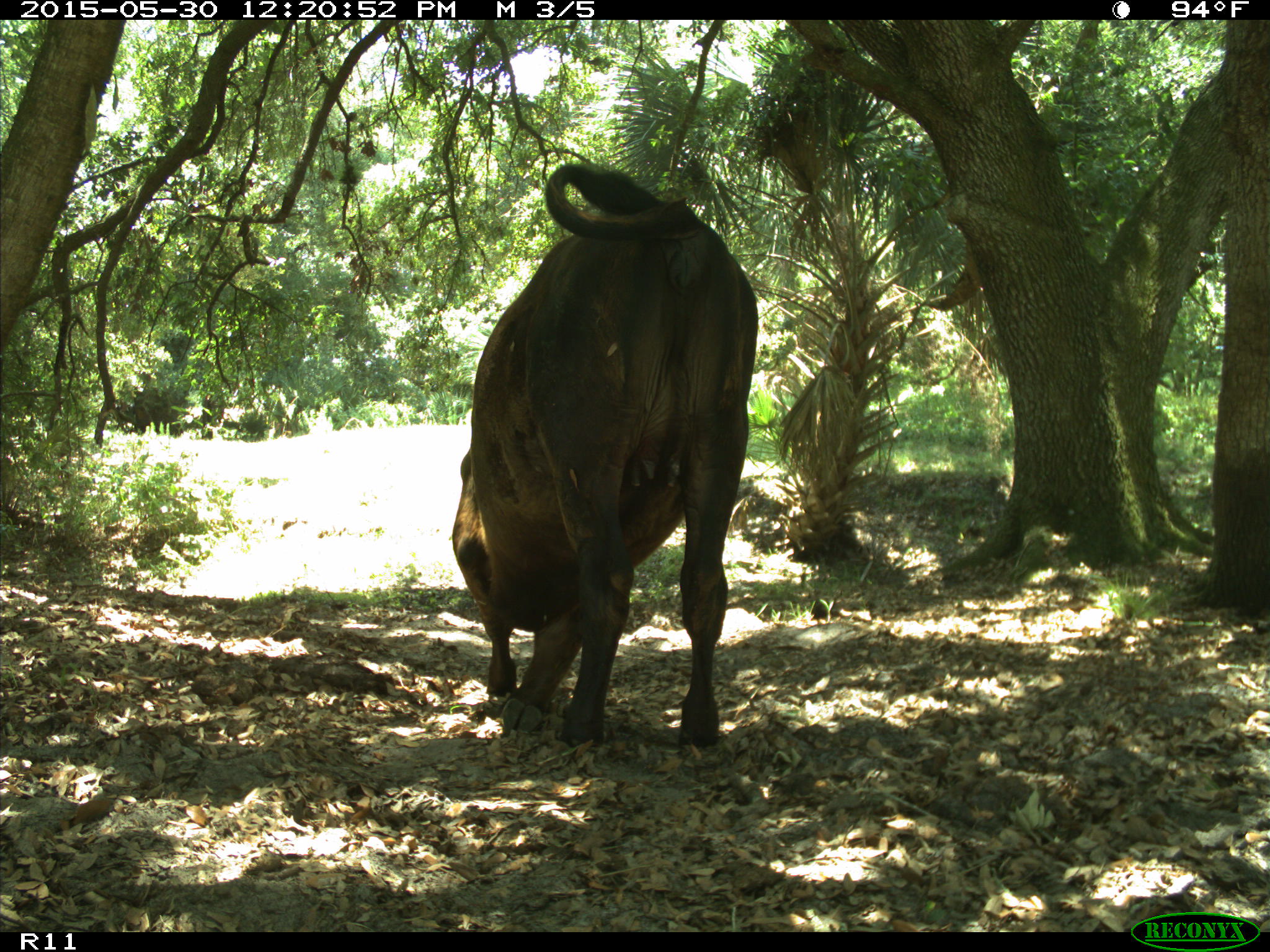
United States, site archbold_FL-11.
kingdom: Animalia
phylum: Chordata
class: Mammalia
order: Artiodactyla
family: Bovidae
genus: Bos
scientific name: Bos taurus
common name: domestic cow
Bos taurus (domestic cow).